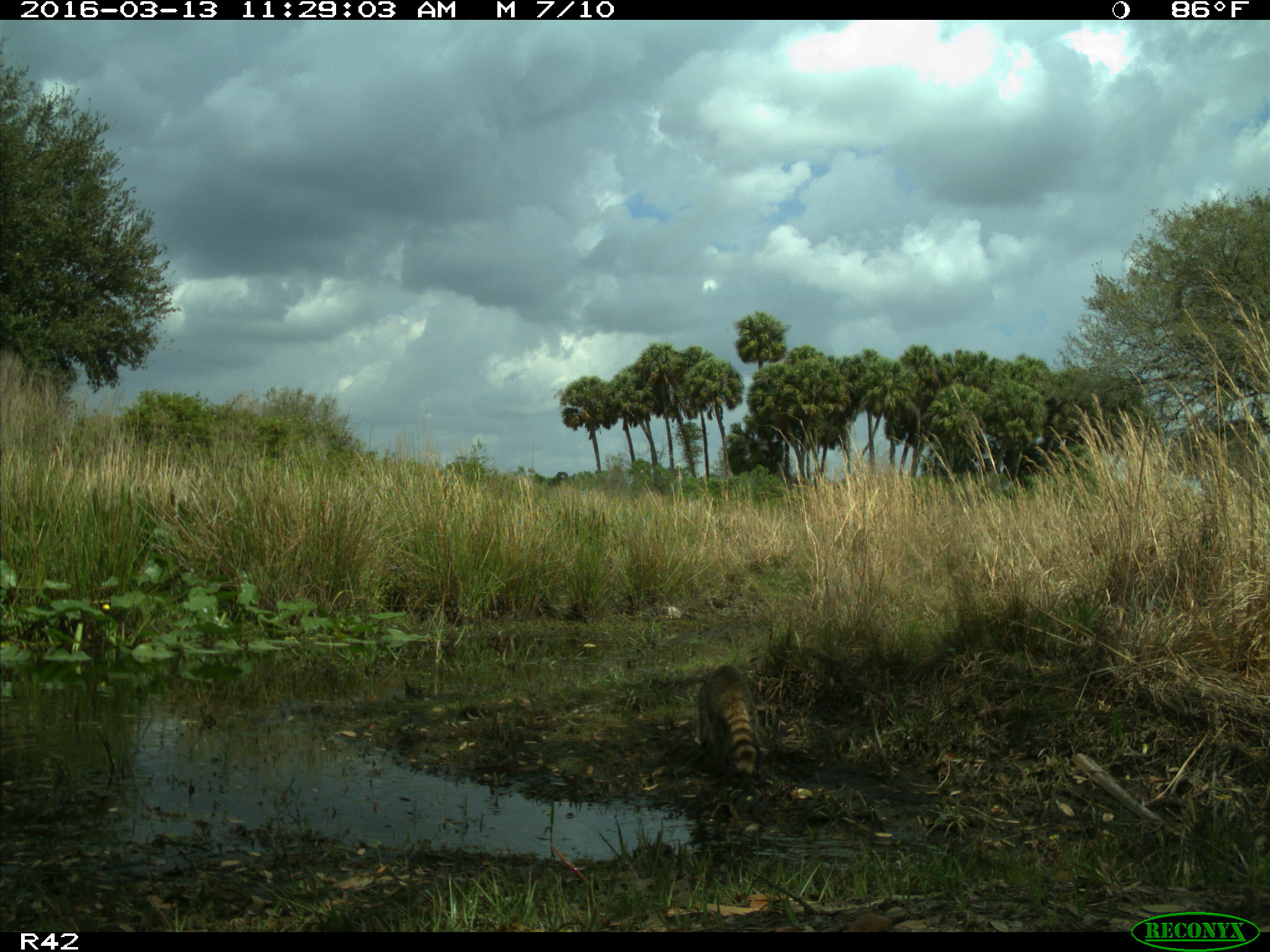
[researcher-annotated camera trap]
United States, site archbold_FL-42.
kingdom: Animalia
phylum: Chordata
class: Mammalia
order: Carnivora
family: Procyonidae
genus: Procyon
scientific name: Procyon lotor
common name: common raccoon